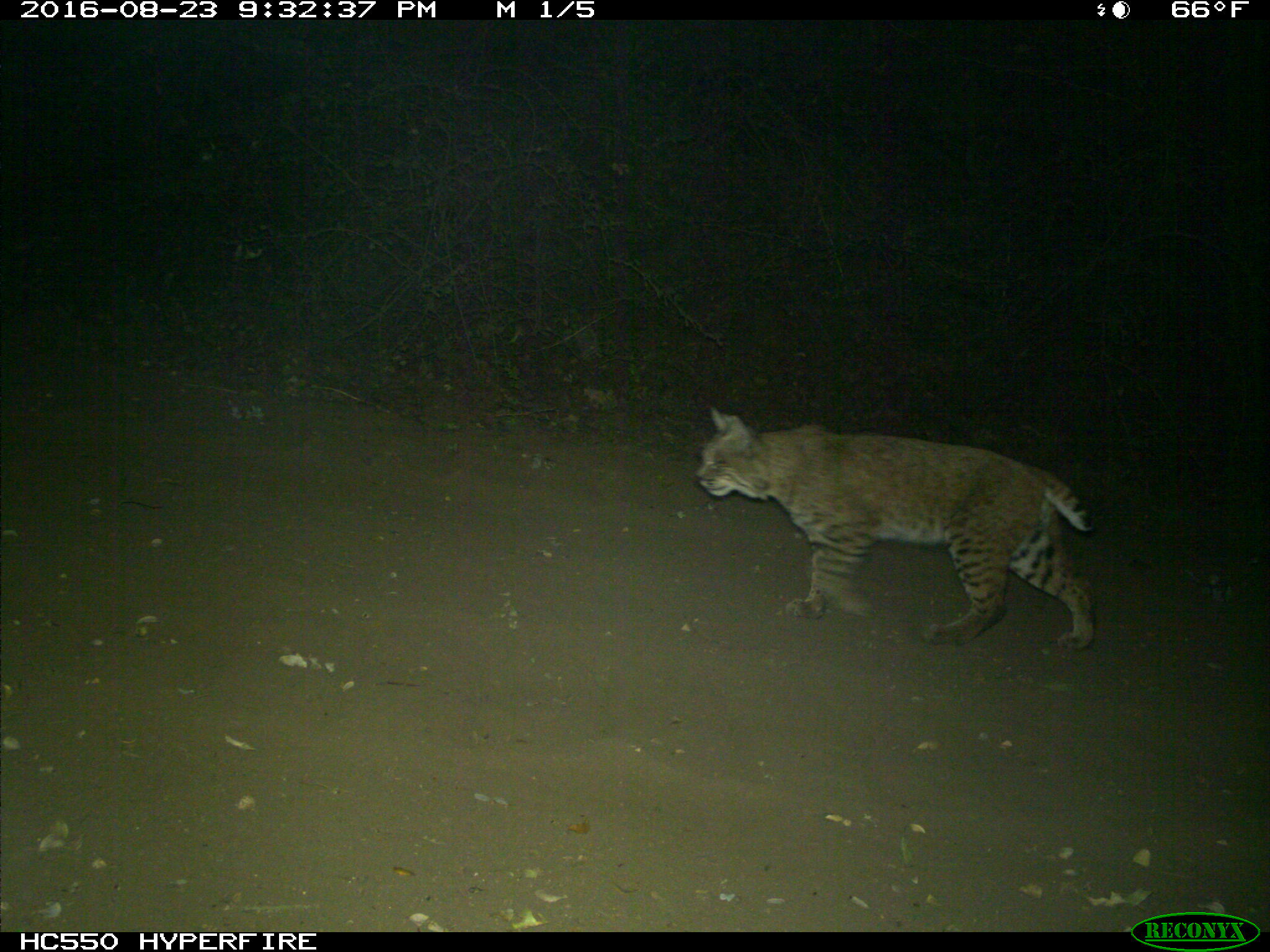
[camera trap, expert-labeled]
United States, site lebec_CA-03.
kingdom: Animalia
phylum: Chordata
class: Mammalia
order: Carnivora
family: Felidae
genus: Lynx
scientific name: Lynx rufus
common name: bobcat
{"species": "Lynx rufus (bobcat)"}